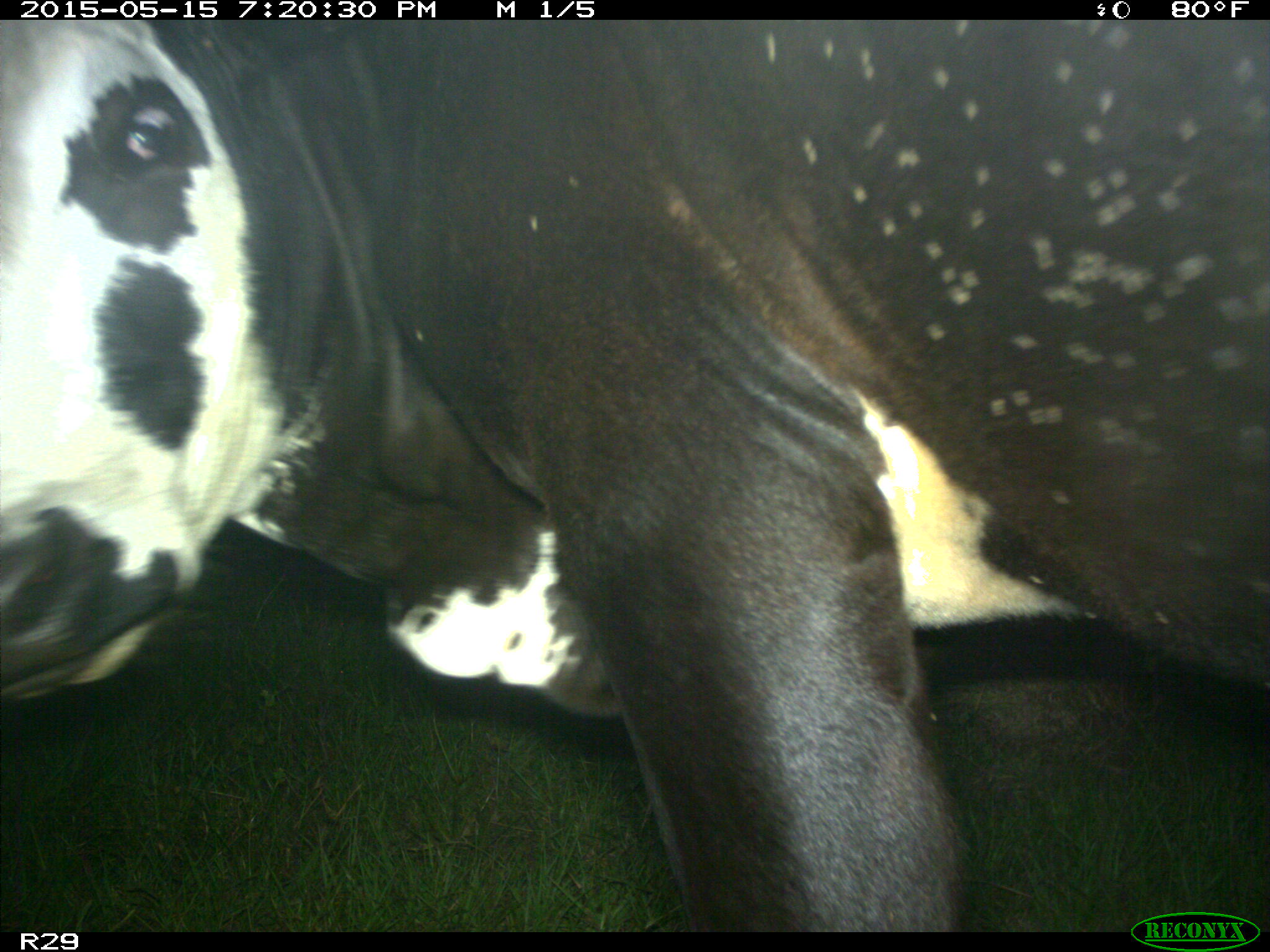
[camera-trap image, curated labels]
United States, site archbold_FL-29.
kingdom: Animalia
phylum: Chordata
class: Mammalia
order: Artiodactyla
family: Bovidae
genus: Bos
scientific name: Bos taurus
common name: domestic cow